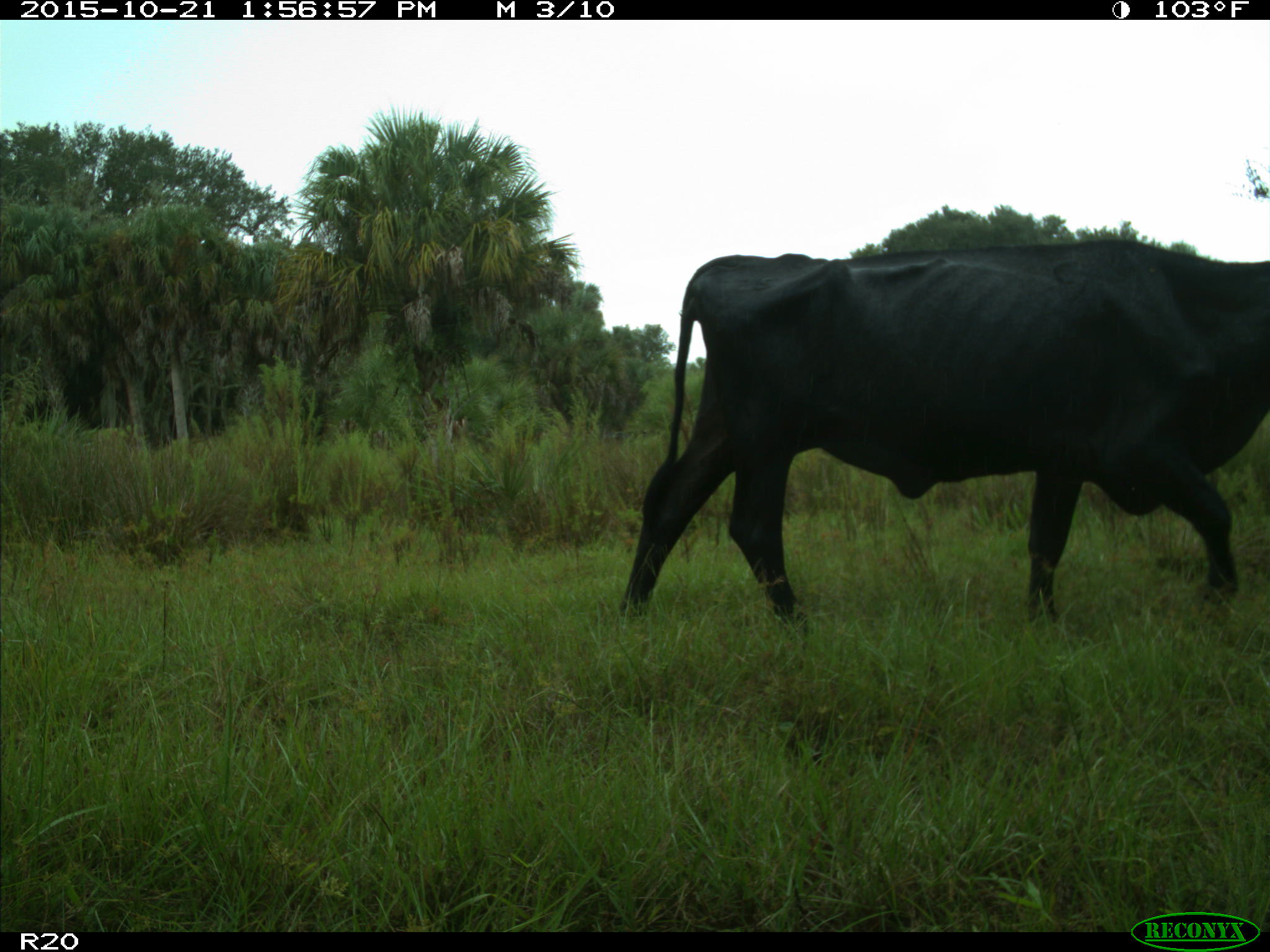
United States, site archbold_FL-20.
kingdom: Animalia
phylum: Chordata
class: Mammalia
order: Artiodactyla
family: Bovidae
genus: Bos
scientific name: Bos taurus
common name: domestic cow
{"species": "Bos taurus (domestic cow)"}